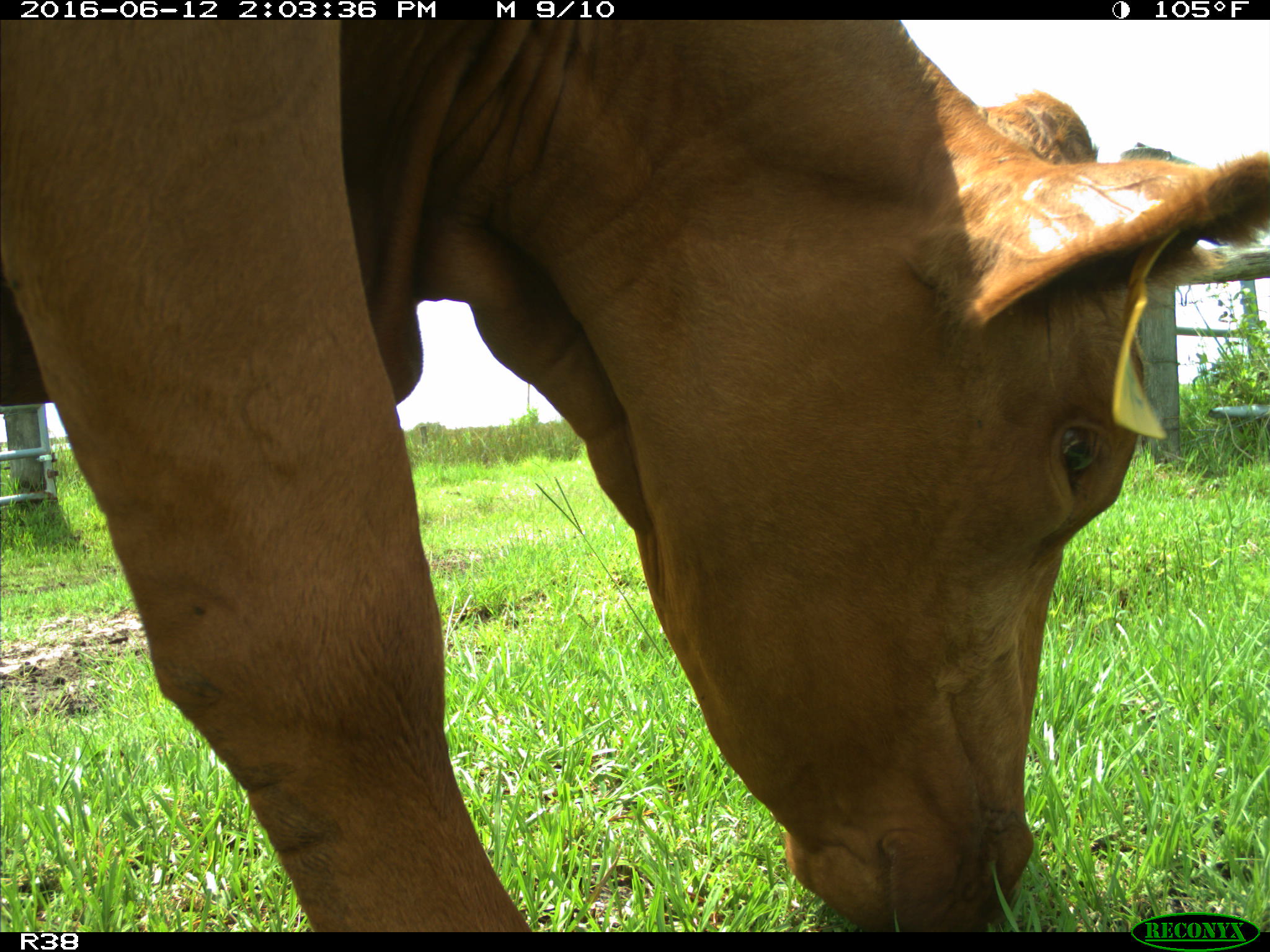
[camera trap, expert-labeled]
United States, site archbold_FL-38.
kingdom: Animalia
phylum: Chordata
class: Mammalia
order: Artiodactyla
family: Bovidae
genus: Bos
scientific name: Bos taurus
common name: domestic cow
Bos taurus (domestic cow).